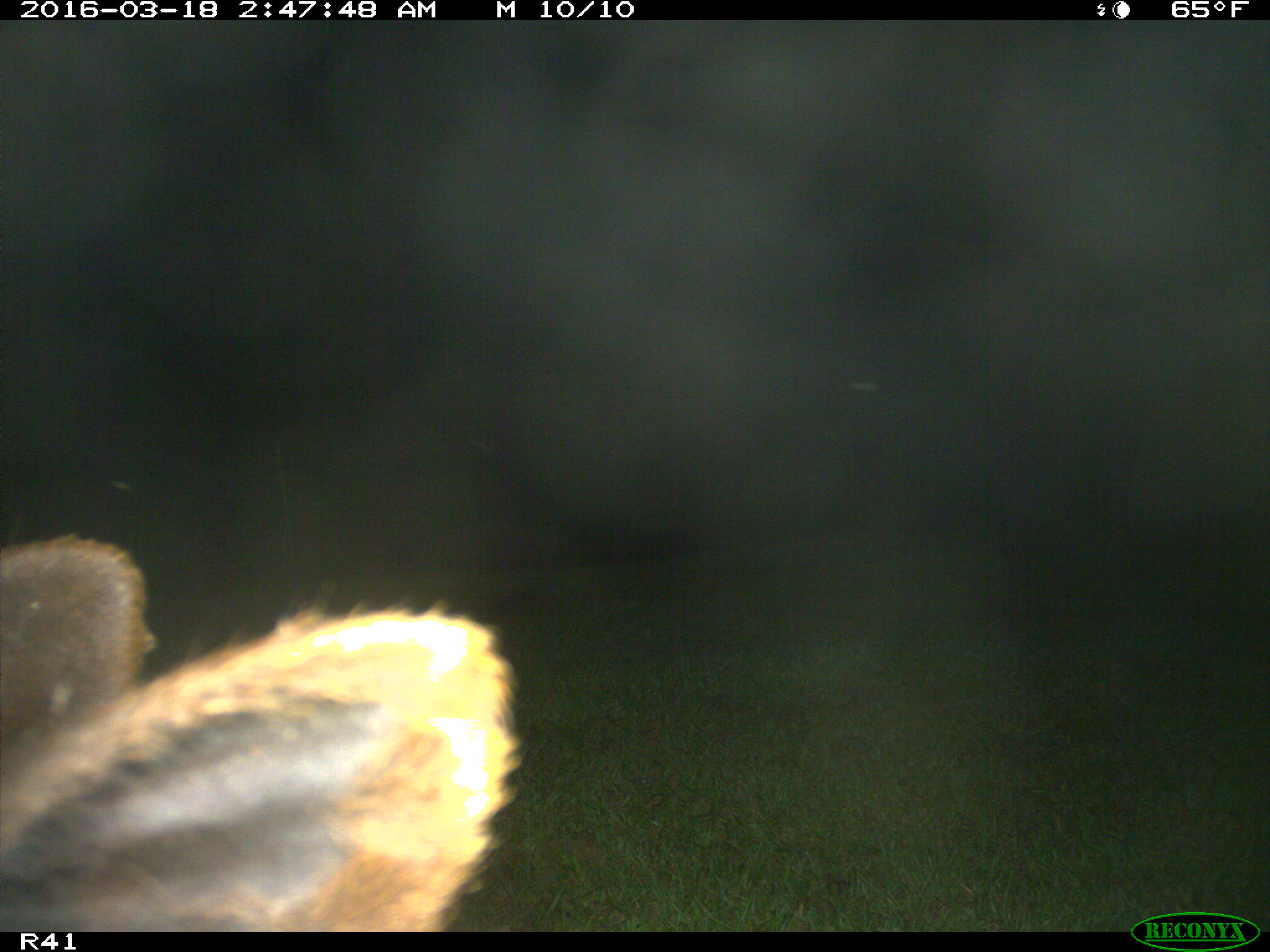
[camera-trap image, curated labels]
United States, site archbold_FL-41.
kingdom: Animalia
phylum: Chordata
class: Mammalia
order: Artiodactyla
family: Bovidae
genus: Bos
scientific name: Bos taurus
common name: domestic cow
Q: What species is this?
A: Bos taurus (domestic cow).